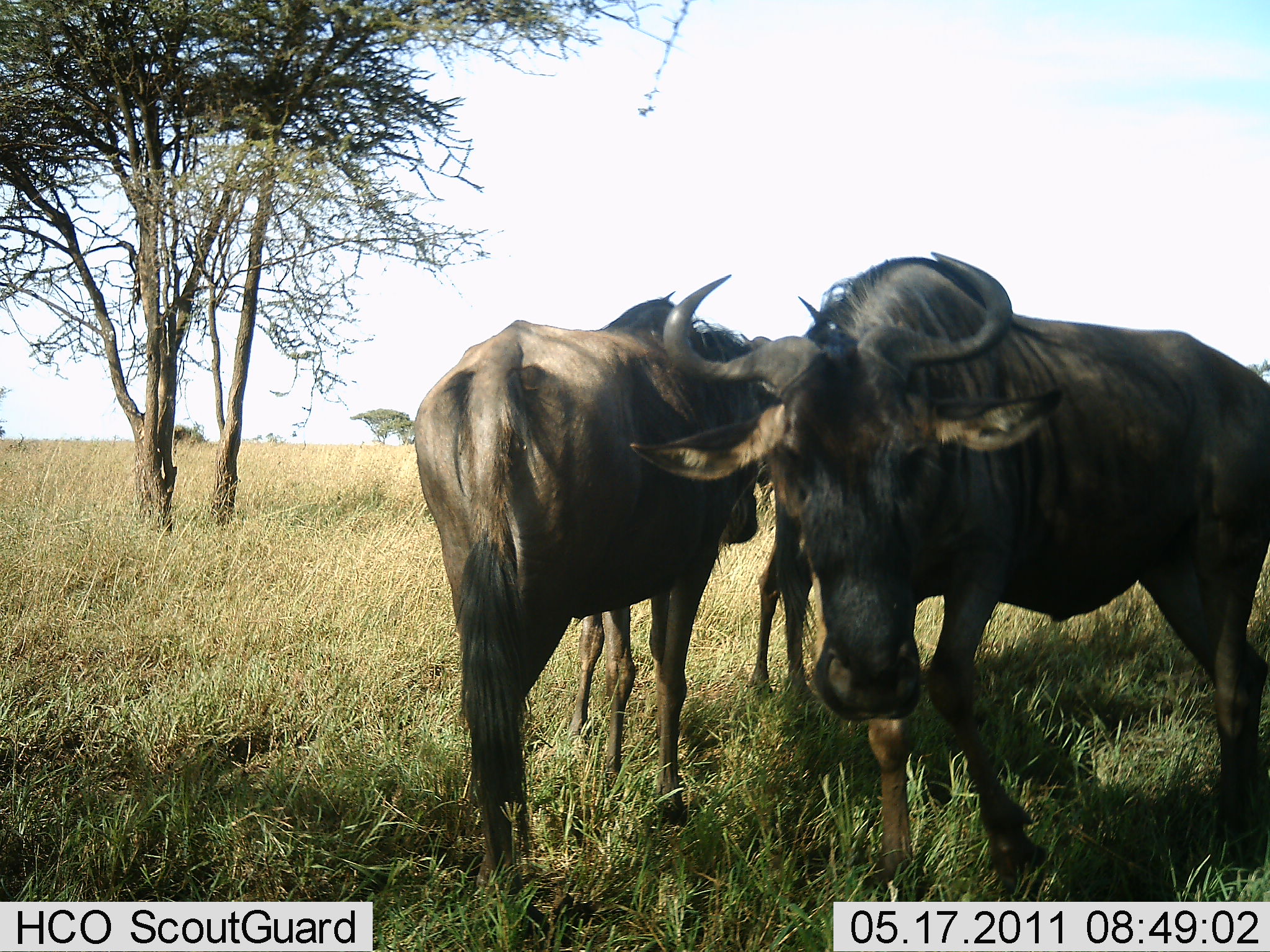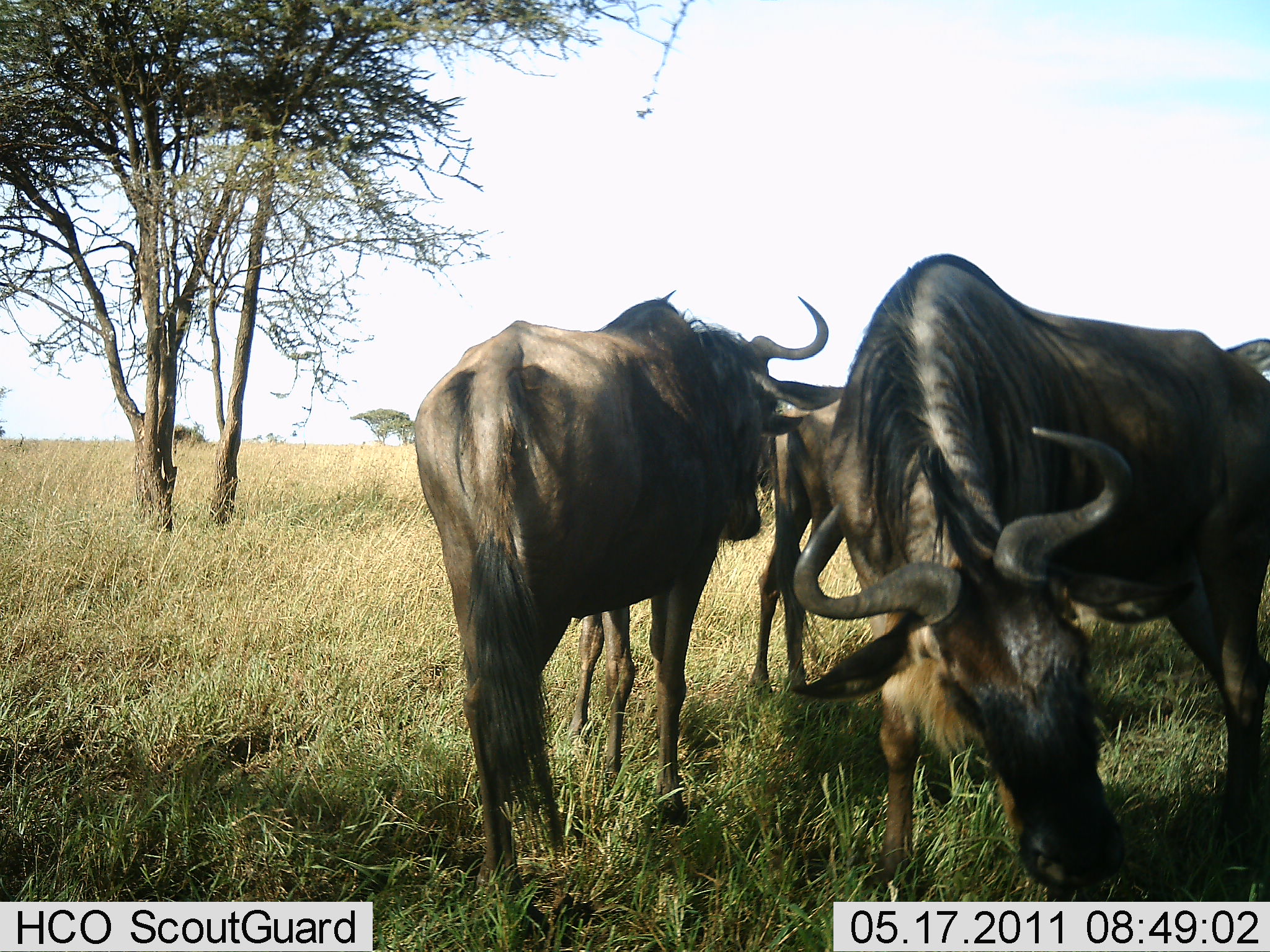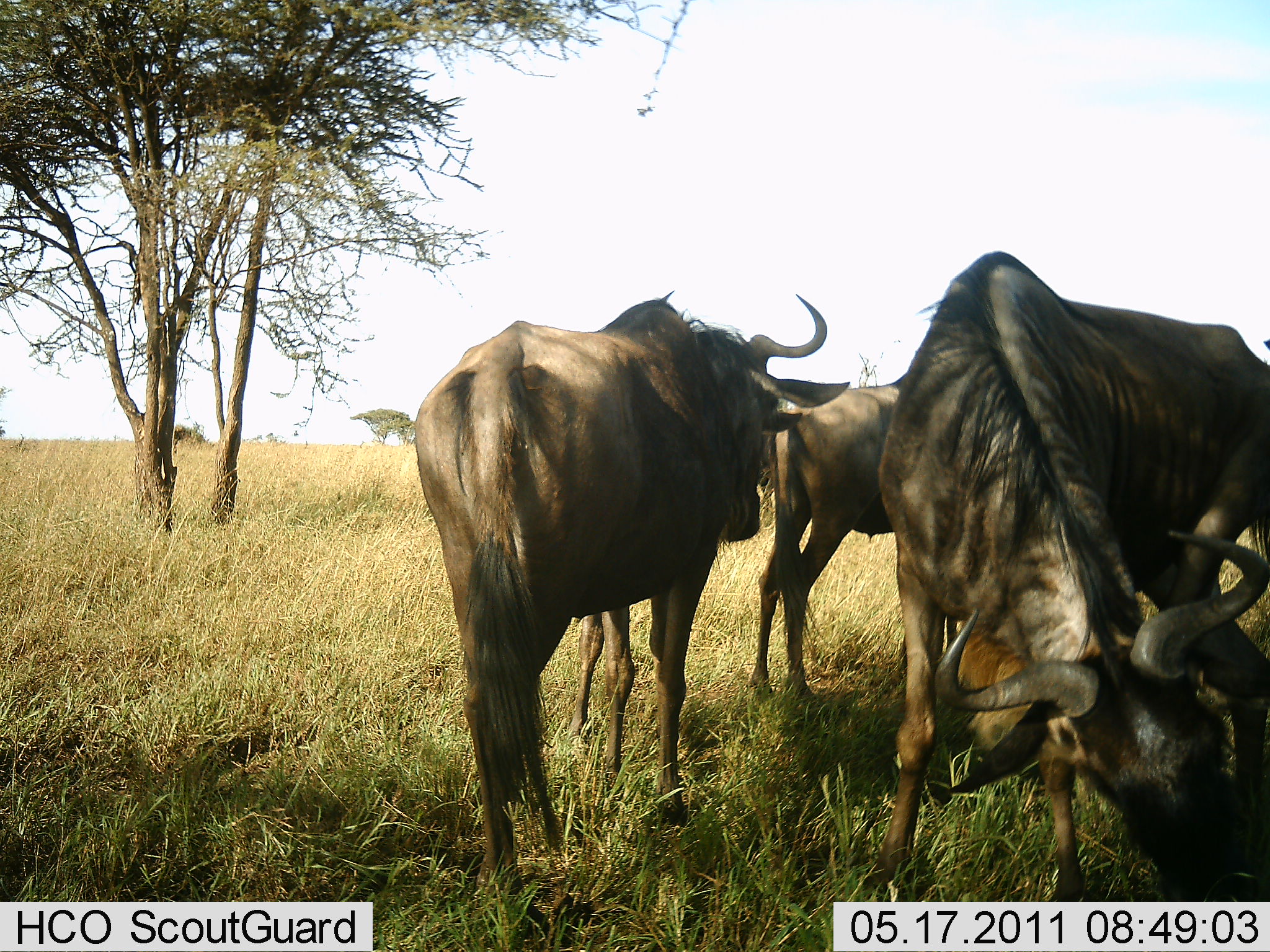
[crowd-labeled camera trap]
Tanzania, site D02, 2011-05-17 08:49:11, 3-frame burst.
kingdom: Animalia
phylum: Chordata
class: Mammalia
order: Artiodactyla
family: Bovidae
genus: Connochaetes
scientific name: Connochaetes taurinus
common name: blue wildebeest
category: wildebeest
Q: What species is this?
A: Wildebeest (blue wildebeest) (Connochaetes taurinus).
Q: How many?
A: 3.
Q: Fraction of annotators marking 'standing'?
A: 67%.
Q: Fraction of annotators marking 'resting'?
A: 8%.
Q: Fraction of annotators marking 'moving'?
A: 17%.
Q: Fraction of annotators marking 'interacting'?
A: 8%.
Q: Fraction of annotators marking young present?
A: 17%.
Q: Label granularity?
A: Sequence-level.